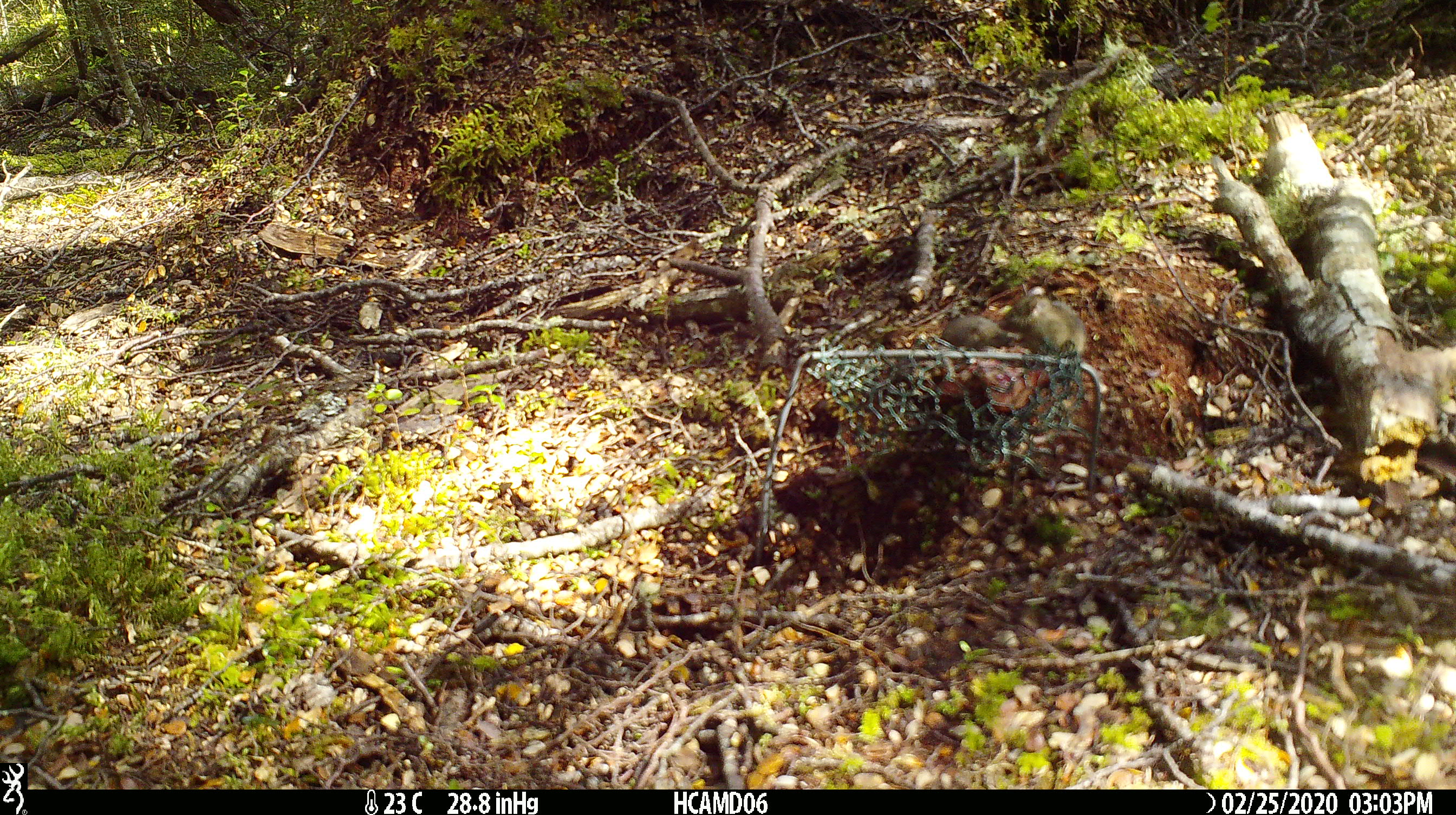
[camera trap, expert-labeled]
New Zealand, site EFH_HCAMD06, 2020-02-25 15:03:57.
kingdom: Animalia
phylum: Chordata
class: Mammalia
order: Rodentia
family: Muridae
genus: Mus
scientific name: Mus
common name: mouse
Mouse (Mus).